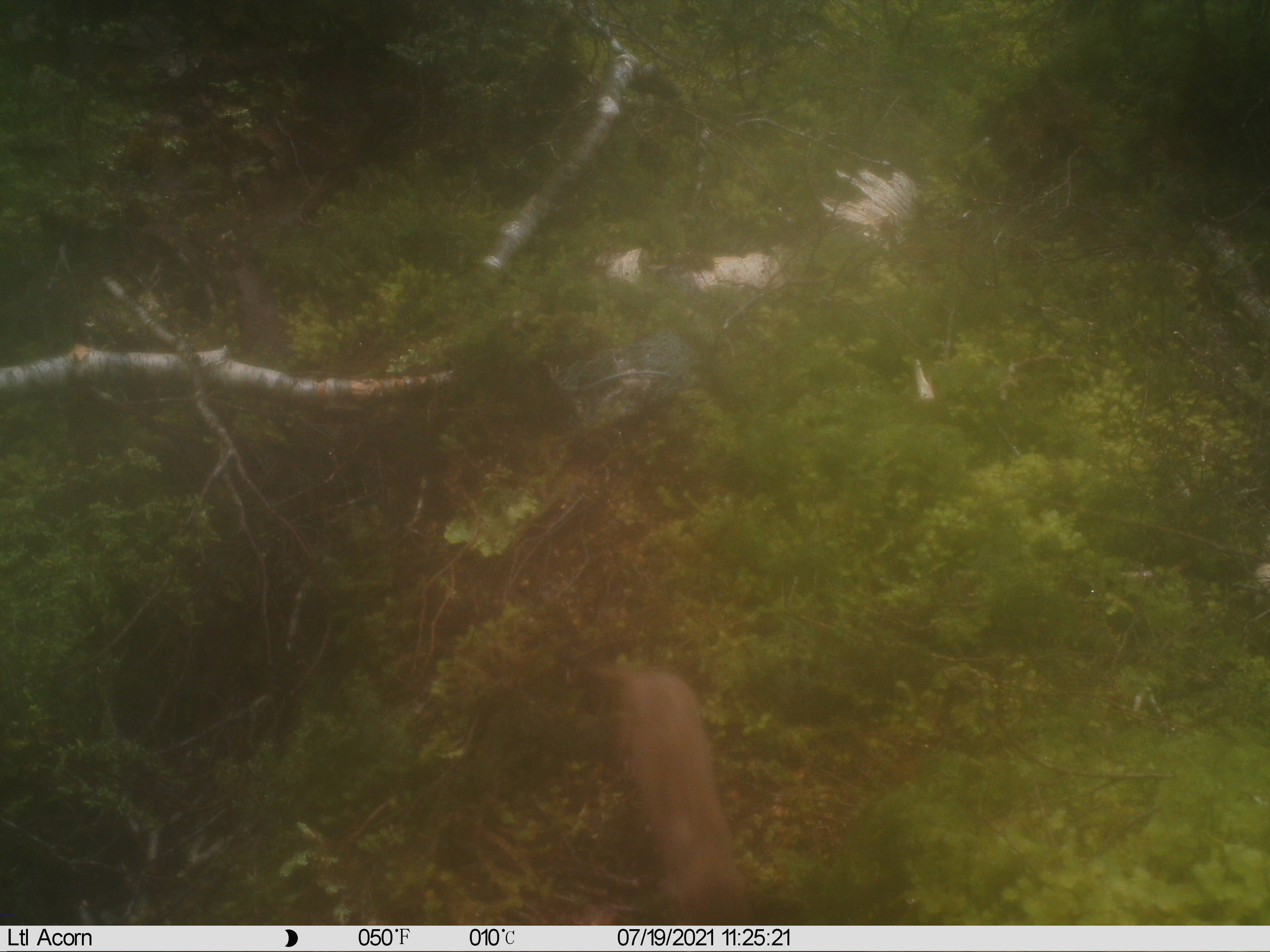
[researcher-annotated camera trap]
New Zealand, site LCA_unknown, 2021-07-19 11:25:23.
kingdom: Animalia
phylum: Chordata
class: Mammalia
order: Carnivora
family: Mustelidae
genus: Mustela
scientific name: Mustela erminea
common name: stoat